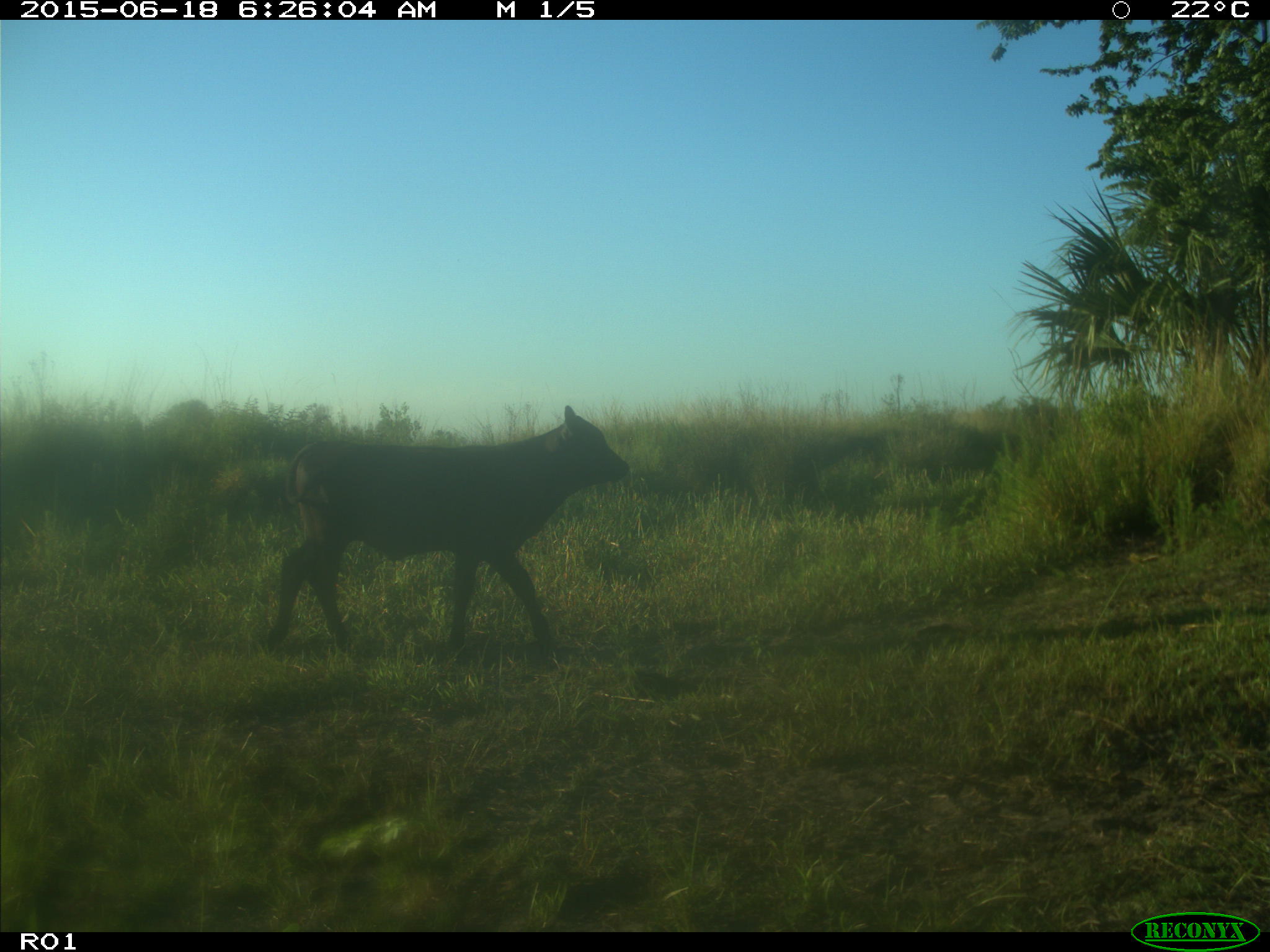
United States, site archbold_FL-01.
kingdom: Animalia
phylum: Chordata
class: Mammalia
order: Artiodactyla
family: Bovidae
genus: Bos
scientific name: Bos taurus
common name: domestic cow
Bos taurus (domestic cow).